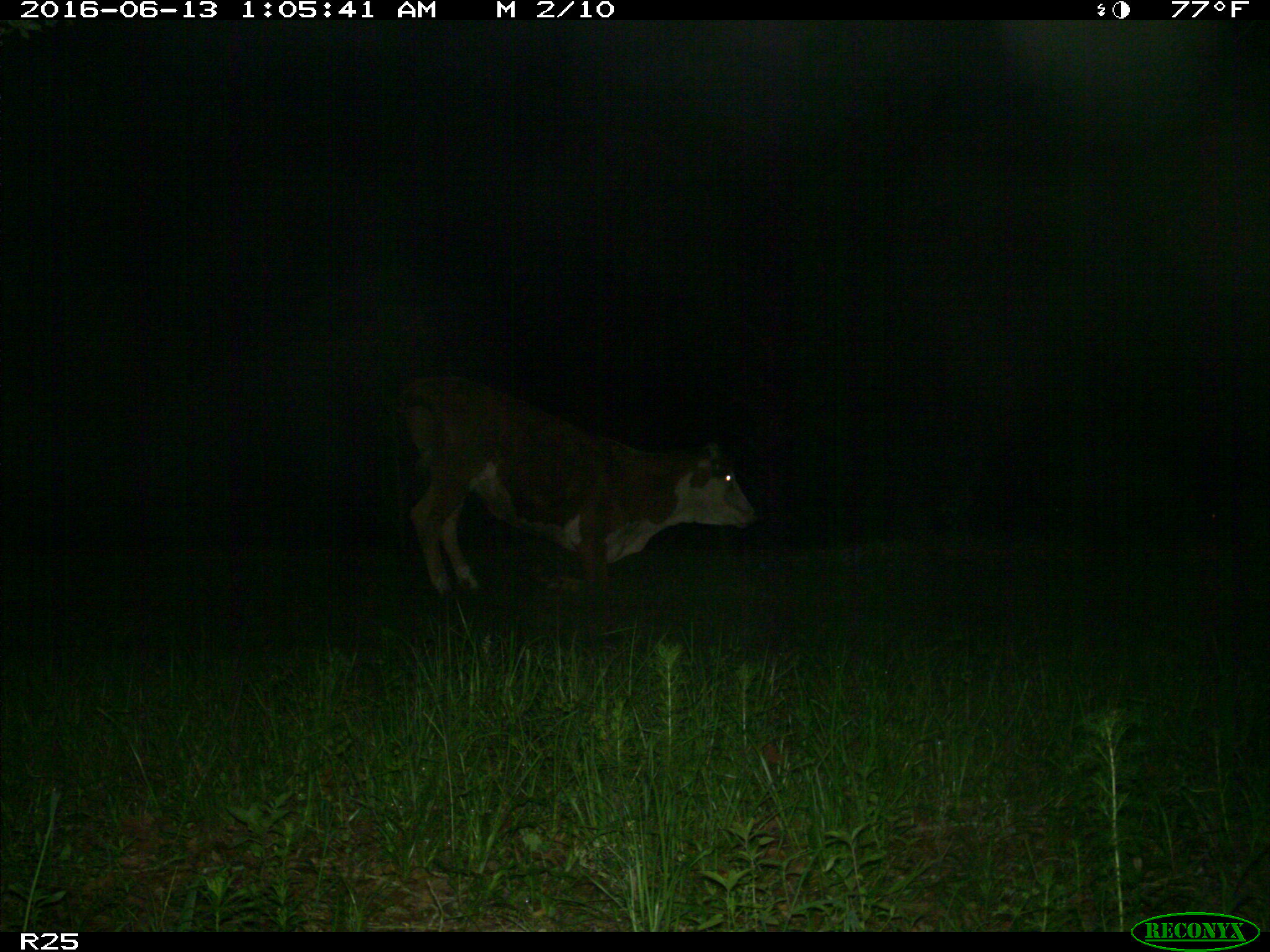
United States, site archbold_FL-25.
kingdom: Animalia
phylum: Chordata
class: Mammalia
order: Artiodactyla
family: Bovidae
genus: Bos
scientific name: Bos taurus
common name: domestic cow